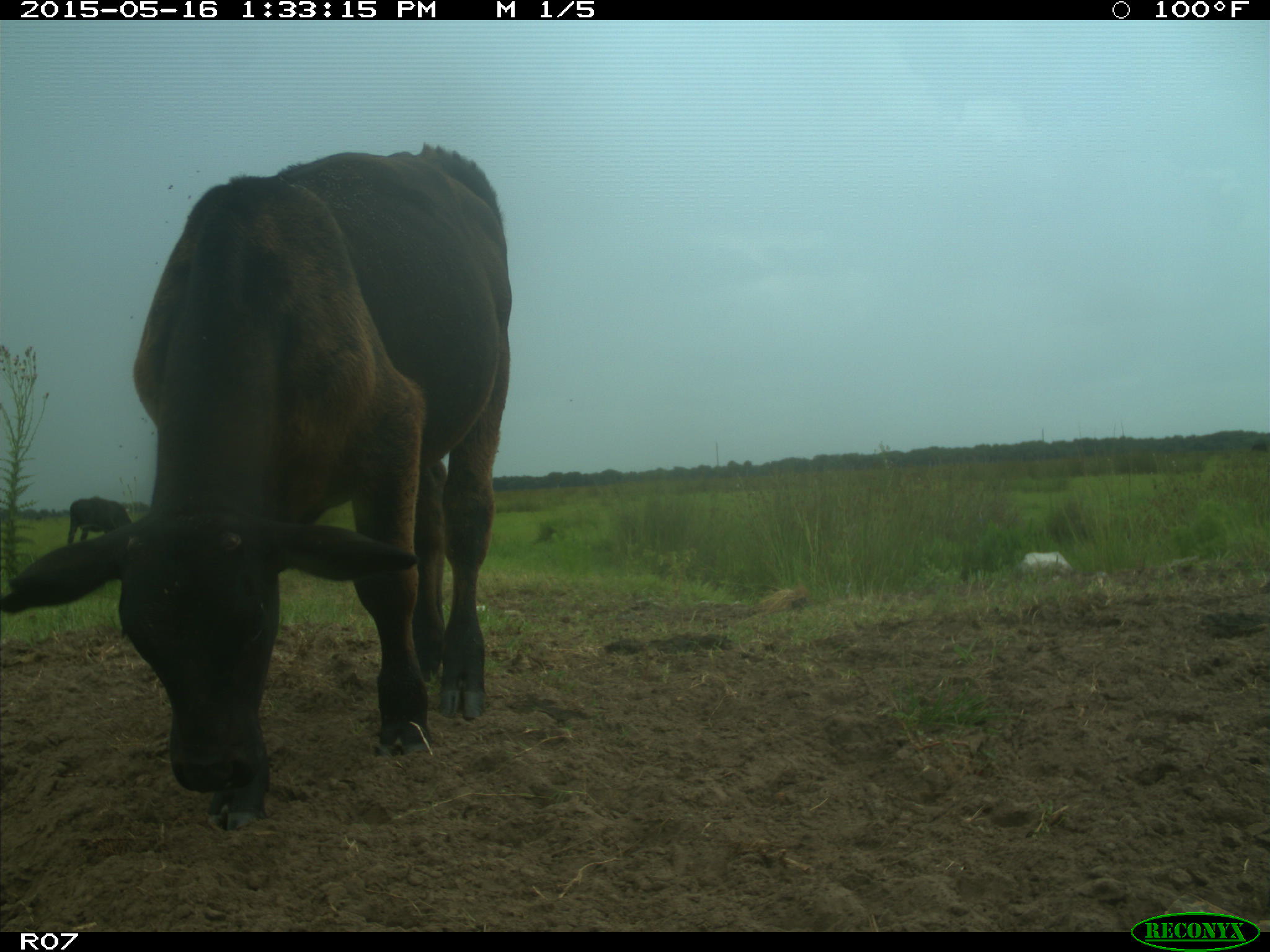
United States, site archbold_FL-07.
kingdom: Animalia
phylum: Chordata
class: Mammalia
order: Artiodactyla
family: Bovidae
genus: Bos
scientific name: Bos taurus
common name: domestic cow